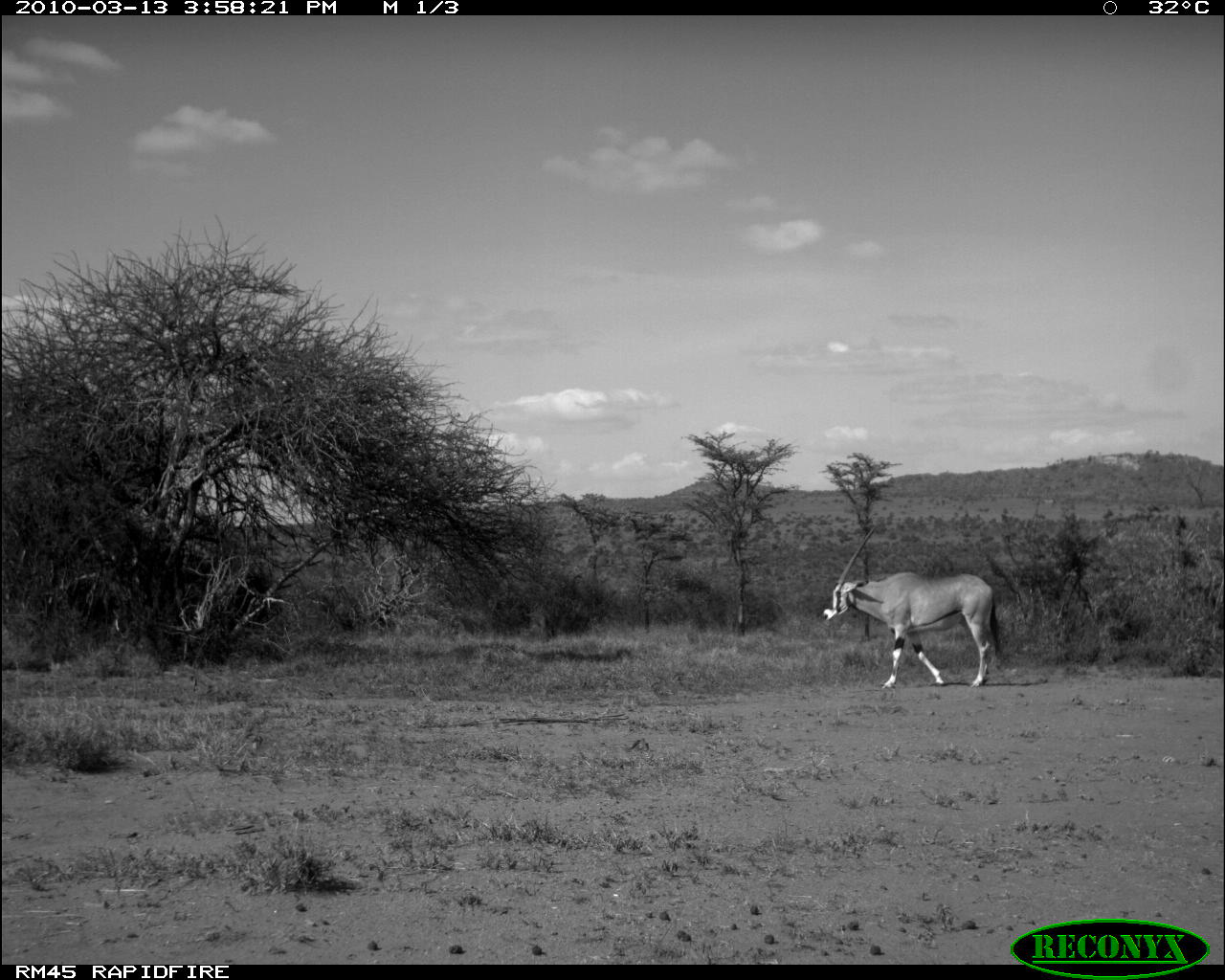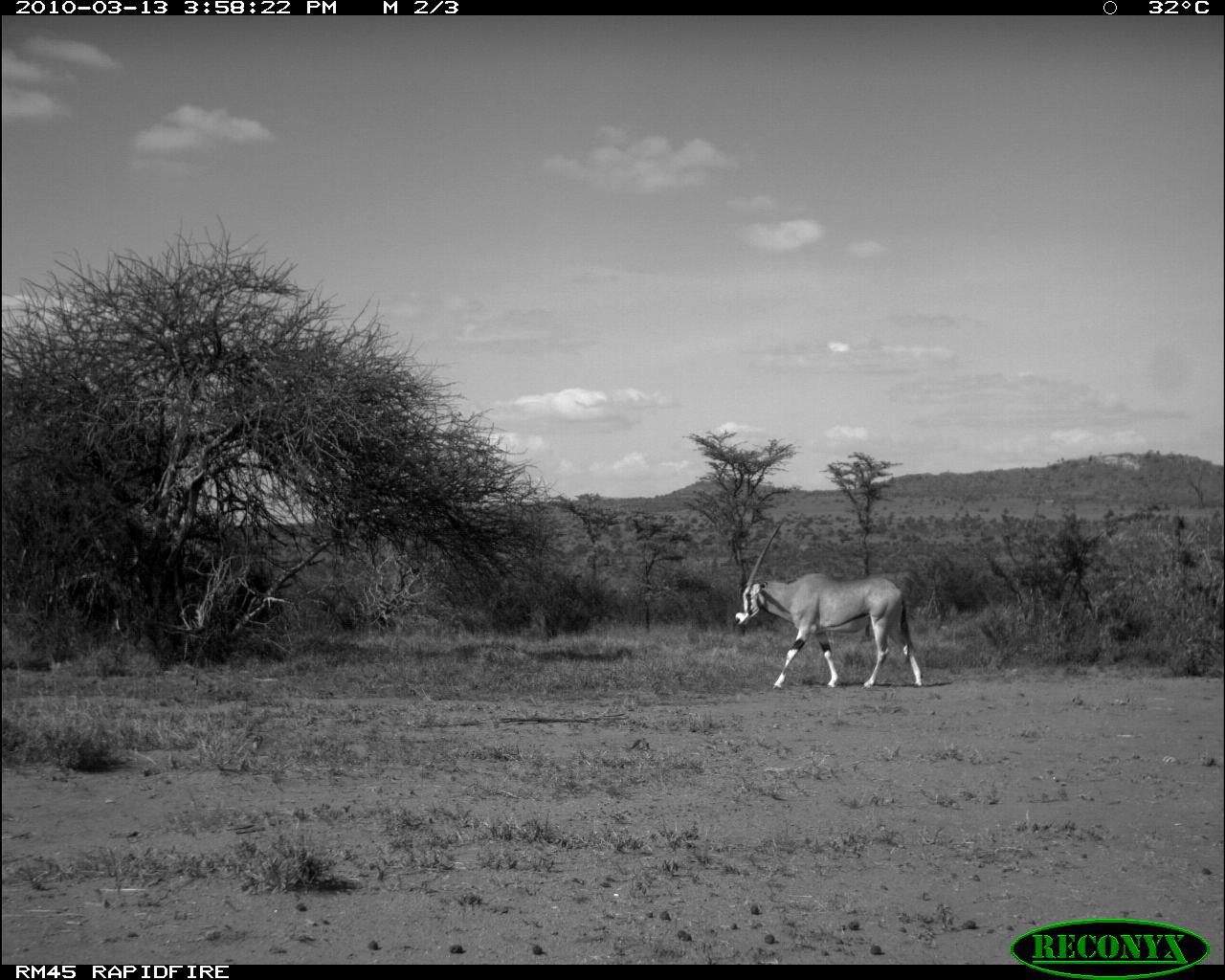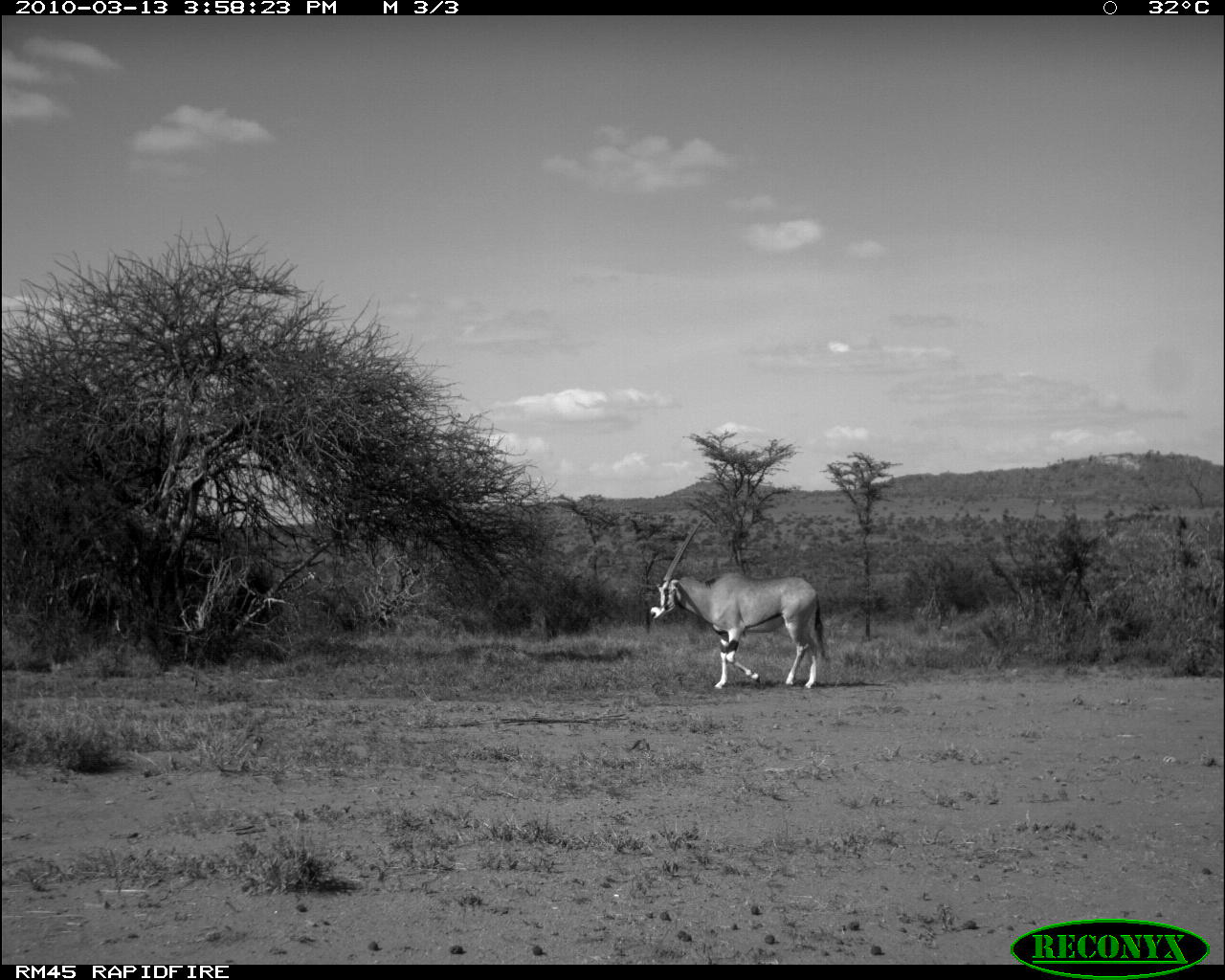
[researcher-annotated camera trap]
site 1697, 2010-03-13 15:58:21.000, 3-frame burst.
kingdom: Animalia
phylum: Chordata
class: Mammalia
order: Artiodactyla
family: Bovidae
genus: Oryx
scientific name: Oryx beisa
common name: east african oryx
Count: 1.